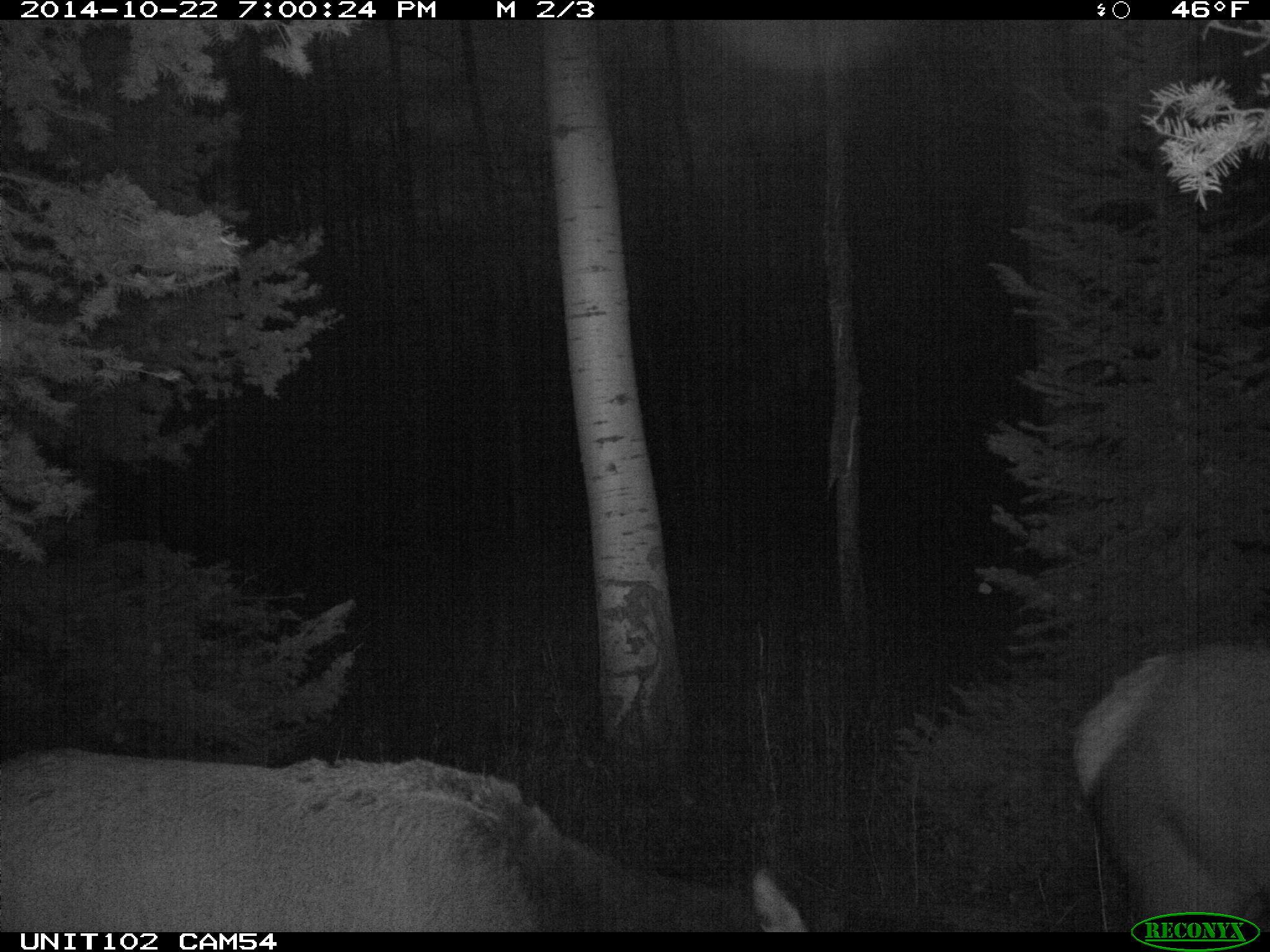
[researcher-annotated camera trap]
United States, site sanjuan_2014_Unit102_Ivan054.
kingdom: Animalia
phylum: Chordata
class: Mammalia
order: Artiodactyla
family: Cervidae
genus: Cervus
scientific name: Cervus elaphus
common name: red deer